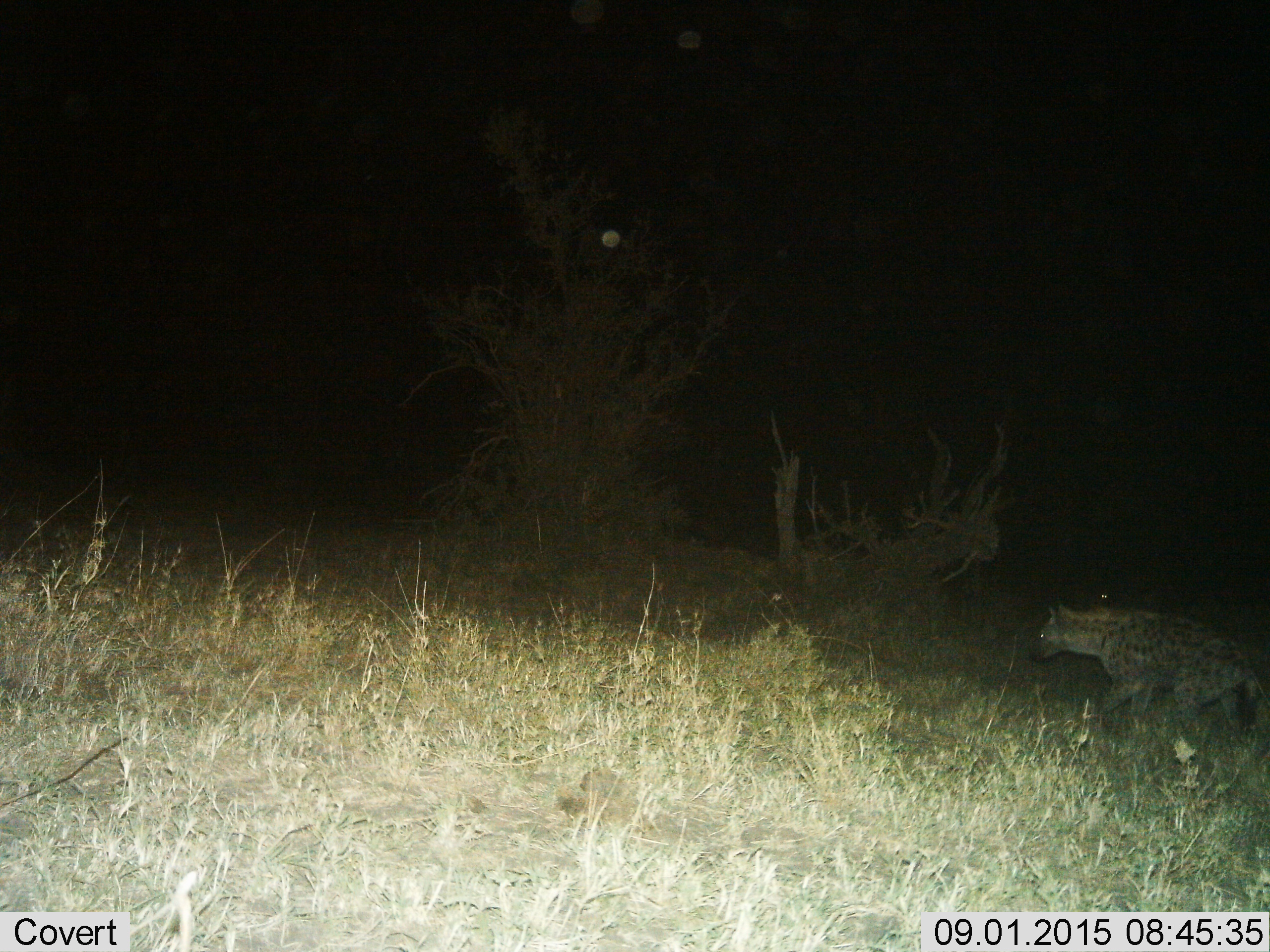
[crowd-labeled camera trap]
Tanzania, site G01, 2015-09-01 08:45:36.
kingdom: Animalia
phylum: Chordata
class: Mammalia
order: Carnivora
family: Hyaenidae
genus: Crocuta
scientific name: Crocuta crocuta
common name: spotted hyena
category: hyenaspotted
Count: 1.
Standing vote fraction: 0%.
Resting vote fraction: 0%.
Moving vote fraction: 100%.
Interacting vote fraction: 0%.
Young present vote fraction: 0%.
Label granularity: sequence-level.